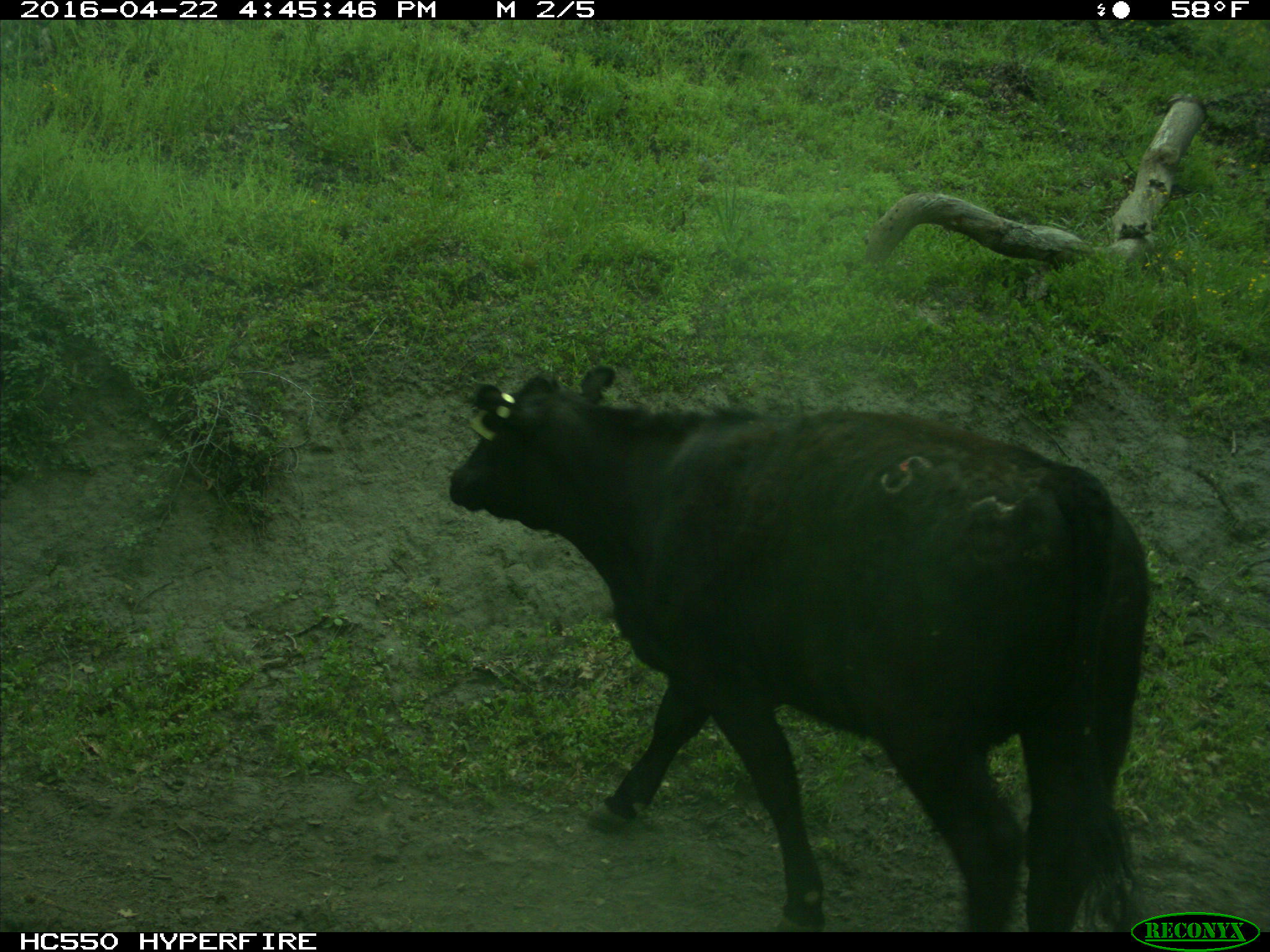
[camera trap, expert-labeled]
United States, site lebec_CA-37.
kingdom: Animalia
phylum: Chordata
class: Mammalia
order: Artiodactyla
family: Bovidae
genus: Bos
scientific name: Bos taurus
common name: domestic cow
Bos taurus (domestic cow).